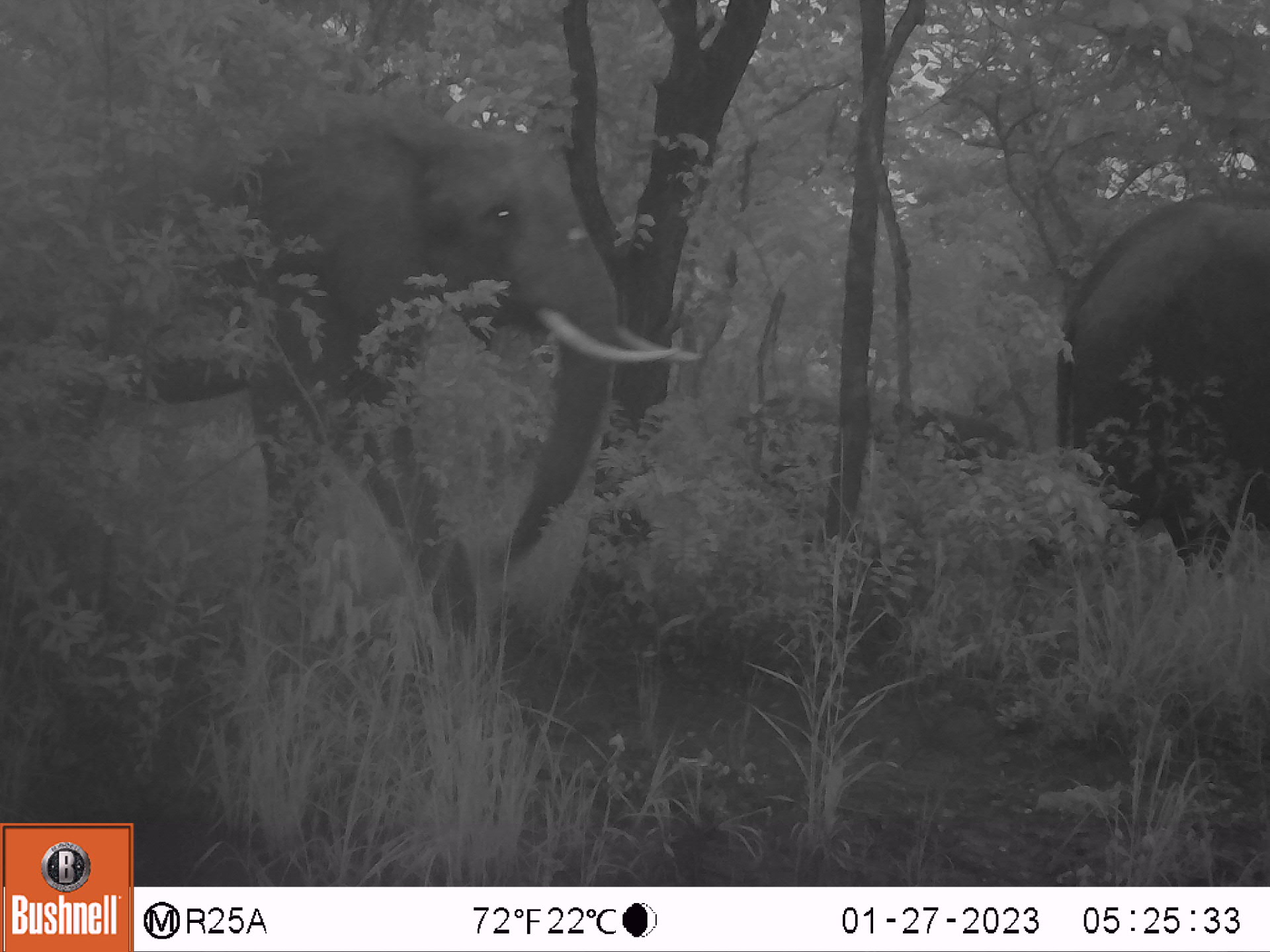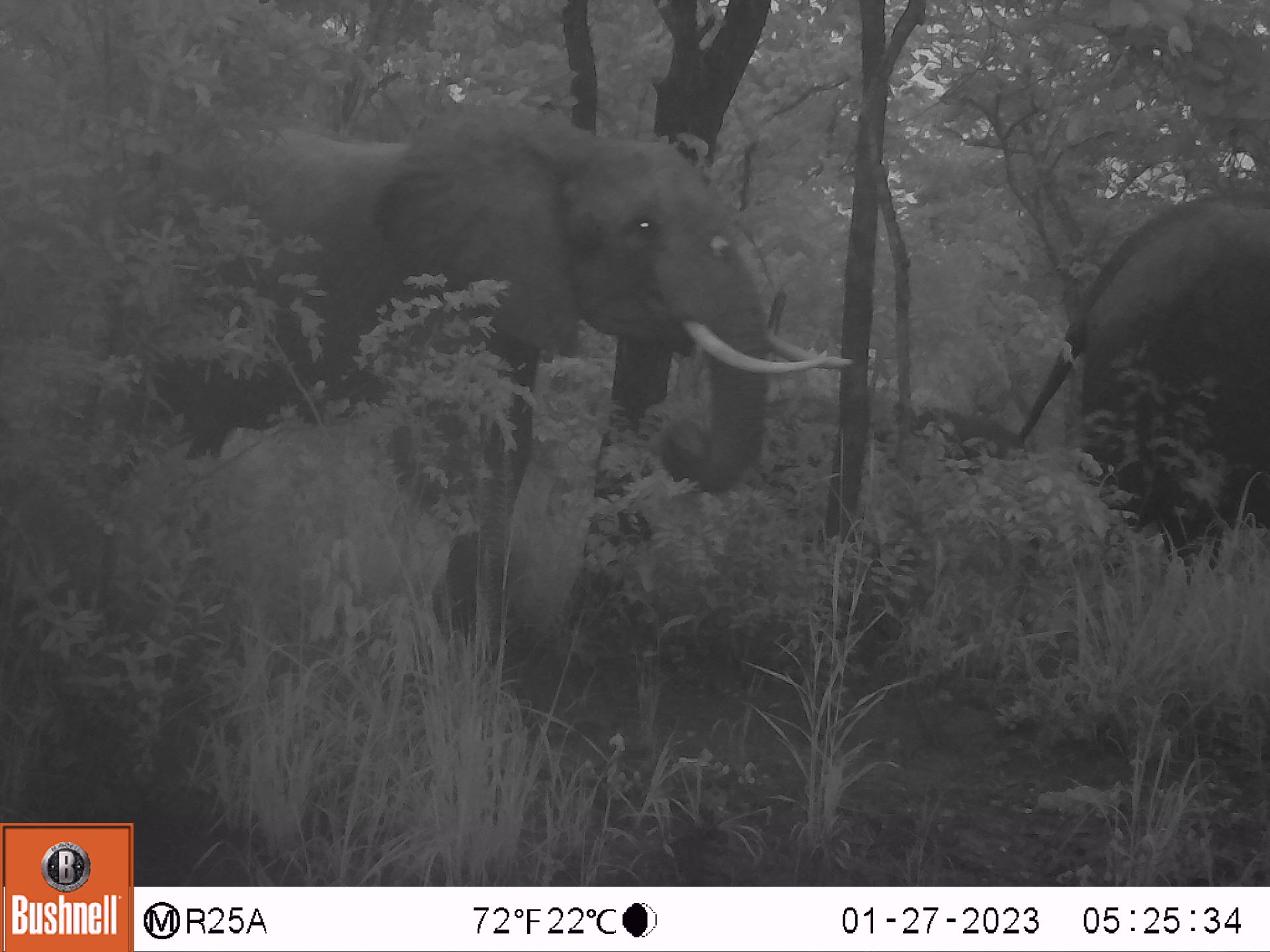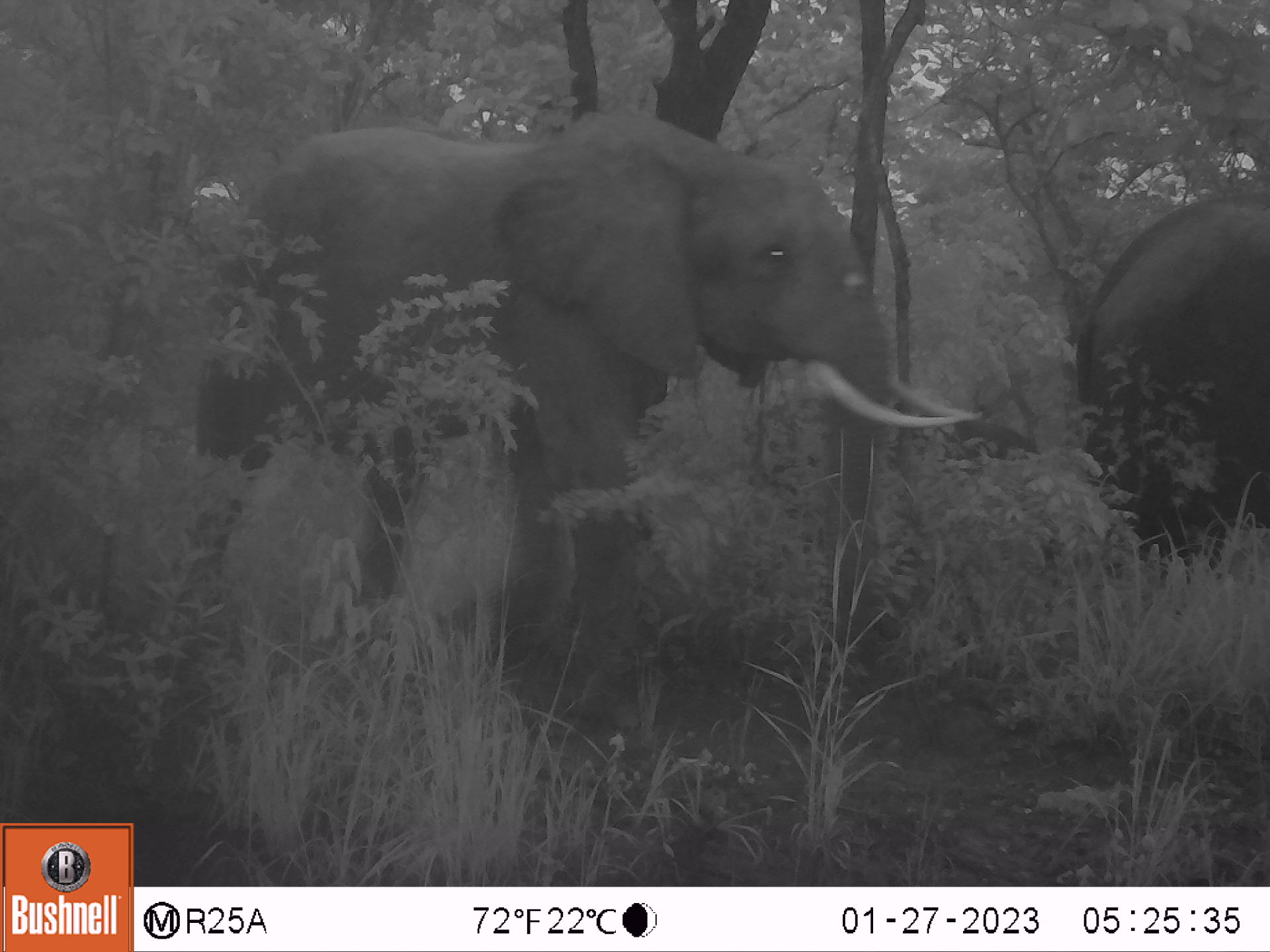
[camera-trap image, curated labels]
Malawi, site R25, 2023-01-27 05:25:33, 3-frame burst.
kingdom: Animalia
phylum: Chordata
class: Mammalia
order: Proboscidea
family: Elephantidae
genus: Loxodonta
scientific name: Loxodonta africana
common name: african savanna elephant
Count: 2.